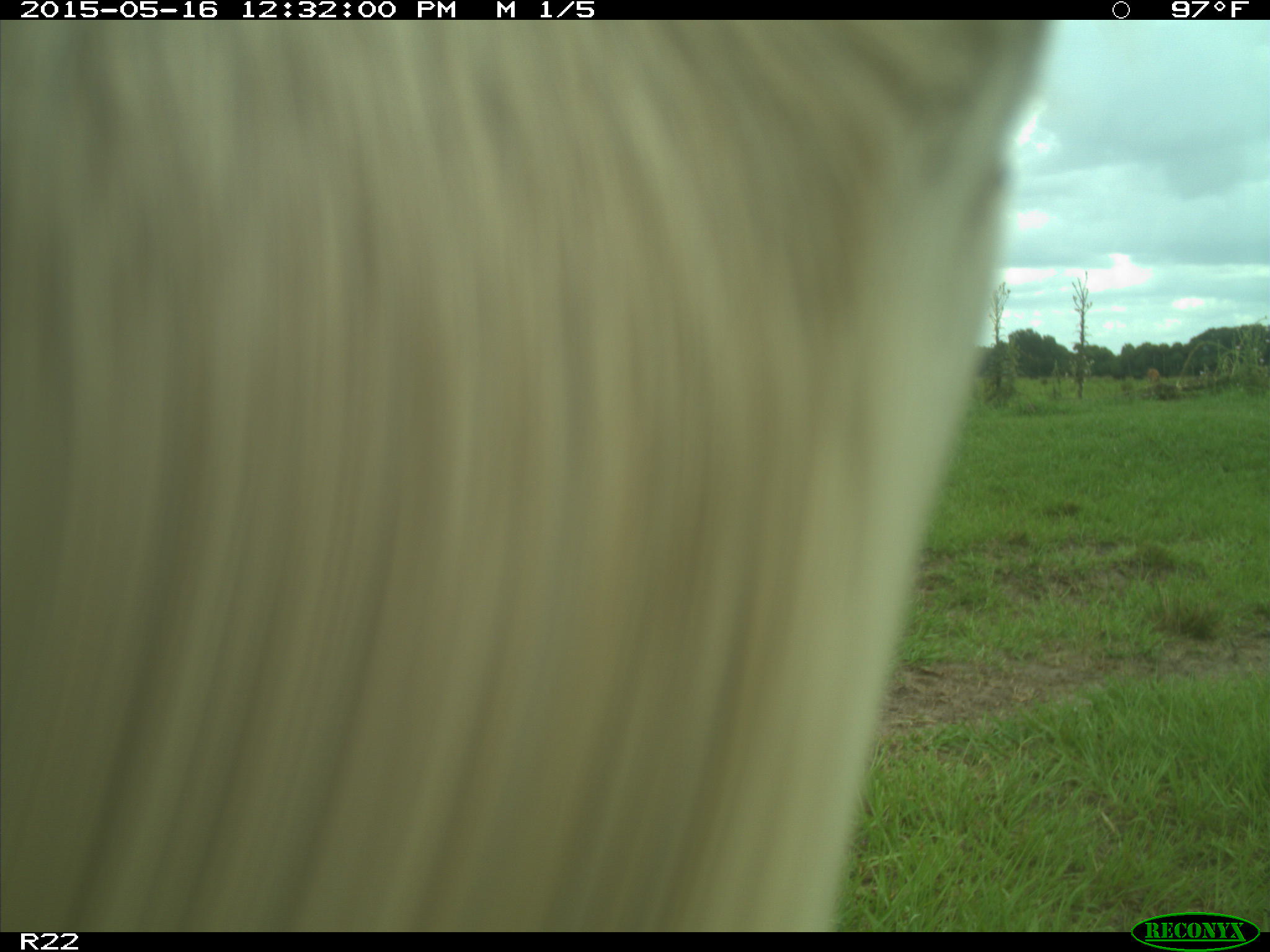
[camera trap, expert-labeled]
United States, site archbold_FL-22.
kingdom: Animalia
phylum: Chordata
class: Mammalia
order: Artiodactyla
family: Bovidae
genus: Bos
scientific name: Bos taurus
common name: domestic cow